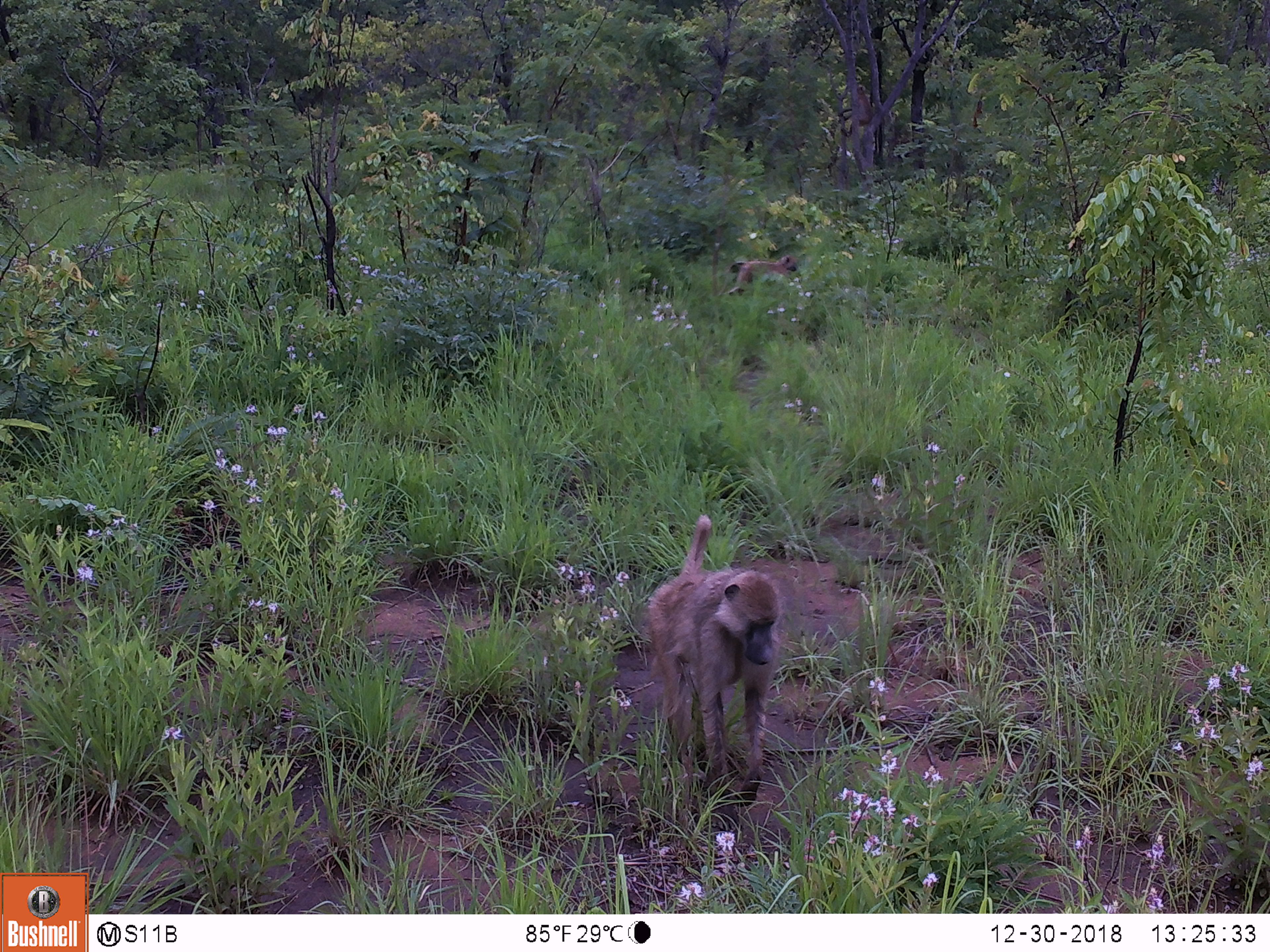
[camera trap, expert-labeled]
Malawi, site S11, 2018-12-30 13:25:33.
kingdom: Animalia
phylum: Chordata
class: Mammalia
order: Primates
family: Cercopithecidae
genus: Papio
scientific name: Papio cynocephalus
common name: yellow baboon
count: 2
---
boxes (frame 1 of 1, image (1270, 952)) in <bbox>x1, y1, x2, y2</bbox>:
yellow baboon: <bbox>622, 496, 791, 819</bbox>; <bbox>730, 242, 798, 306</bbox>